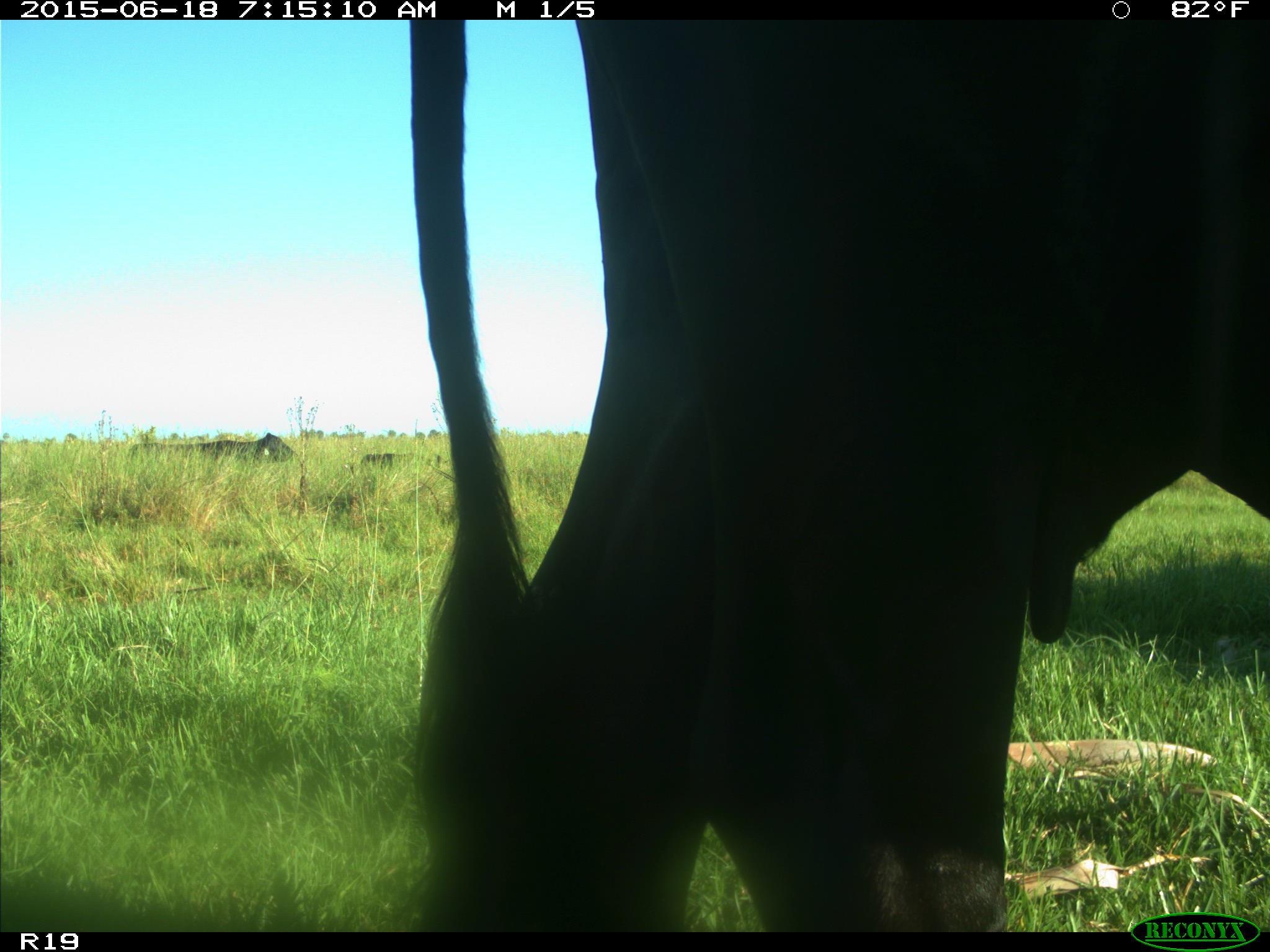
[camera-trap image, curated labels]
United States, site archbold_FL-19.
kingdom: Animalia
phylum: Chordata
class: Mammalia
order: Artiodactyla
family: Bovidae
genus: Bos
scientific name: Bos taurus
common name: domestic cow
Bos taurus (domestic cow).